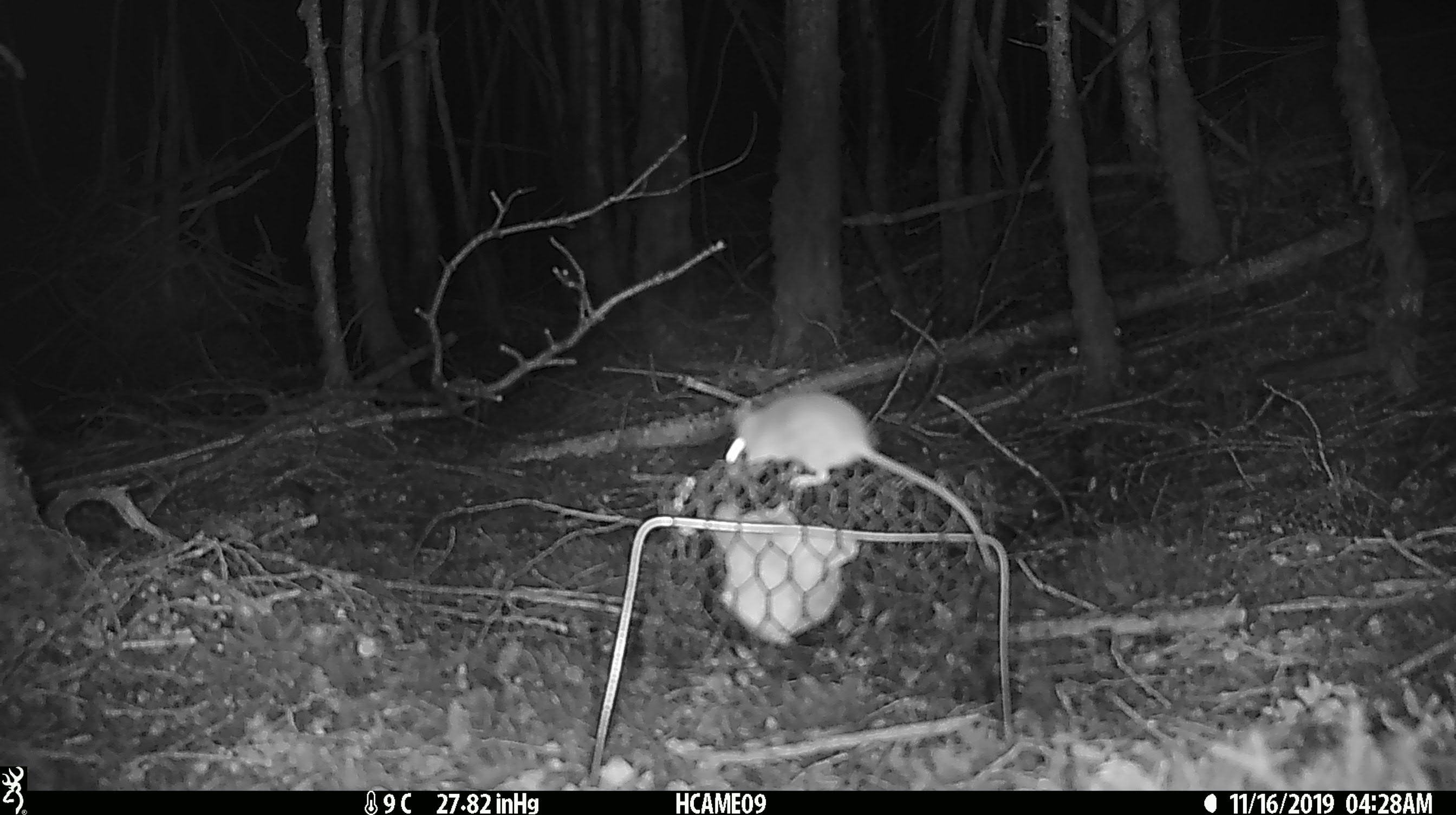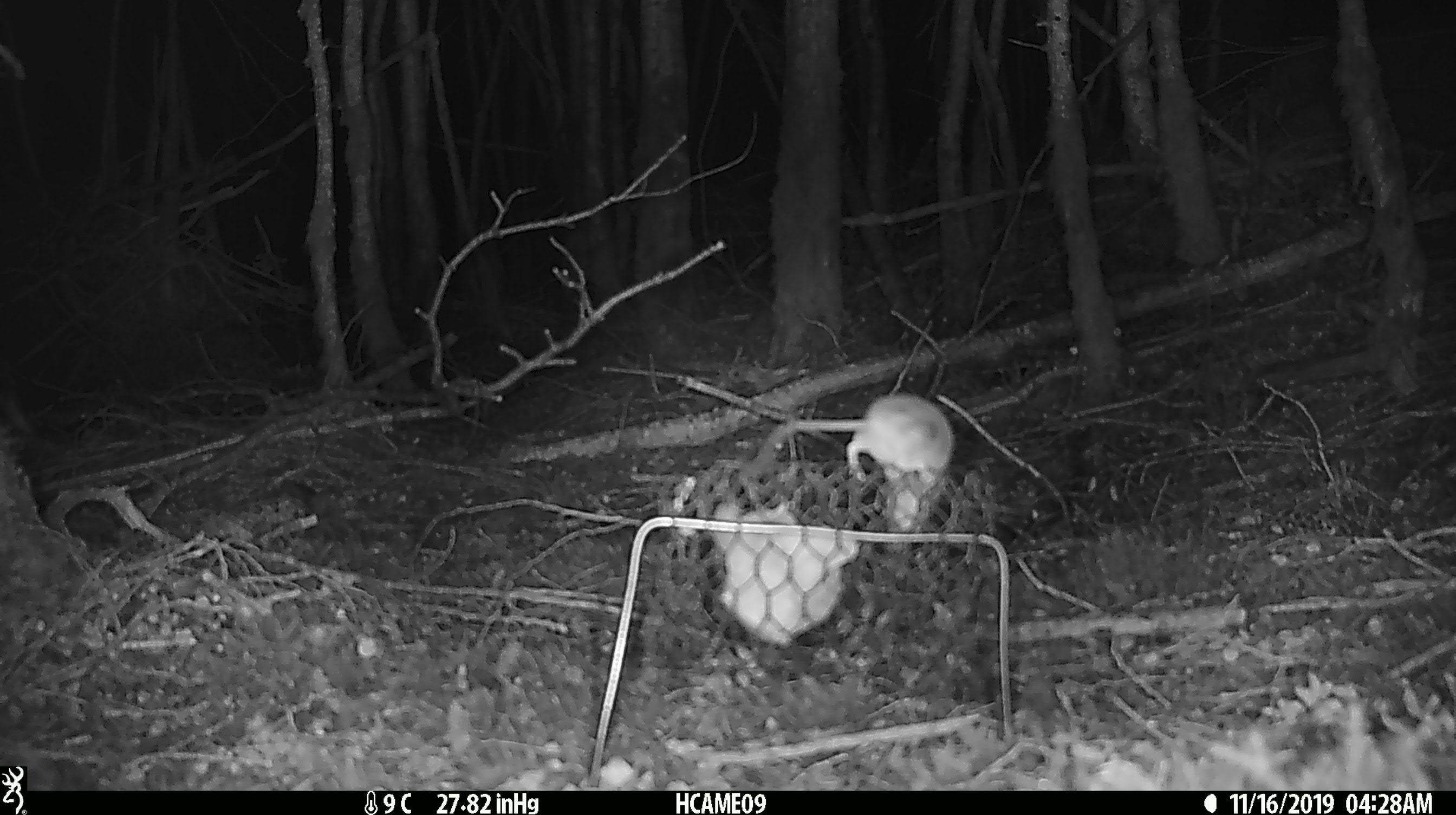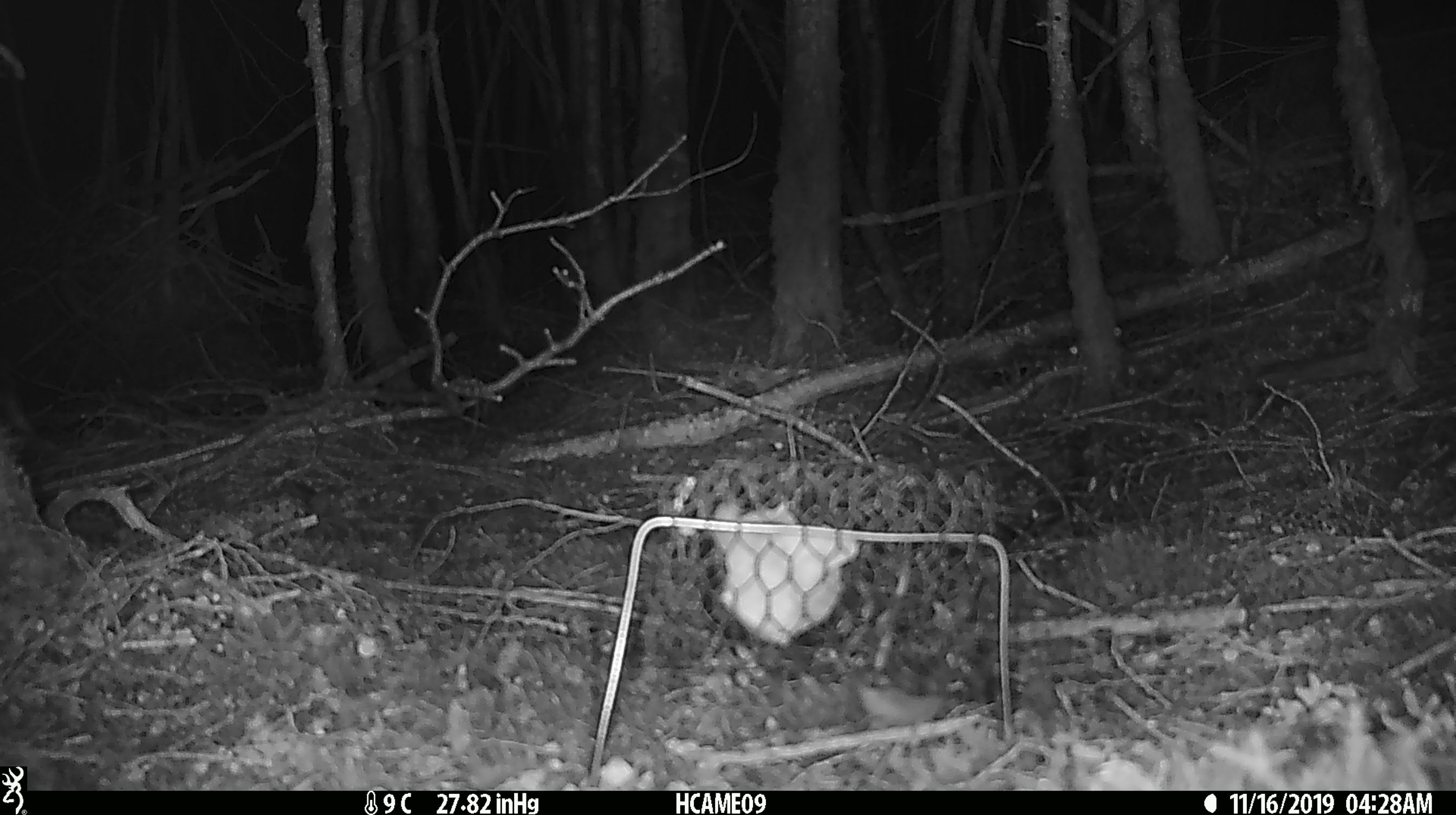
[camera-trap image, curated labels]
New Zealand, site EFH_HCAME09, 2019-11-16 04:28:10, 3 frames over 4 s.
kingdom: Animalia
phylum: Chordata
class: Mammalia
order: Rodentia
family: Muridae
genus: Mus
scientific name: Mus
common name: mouse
Mouse (Mus).